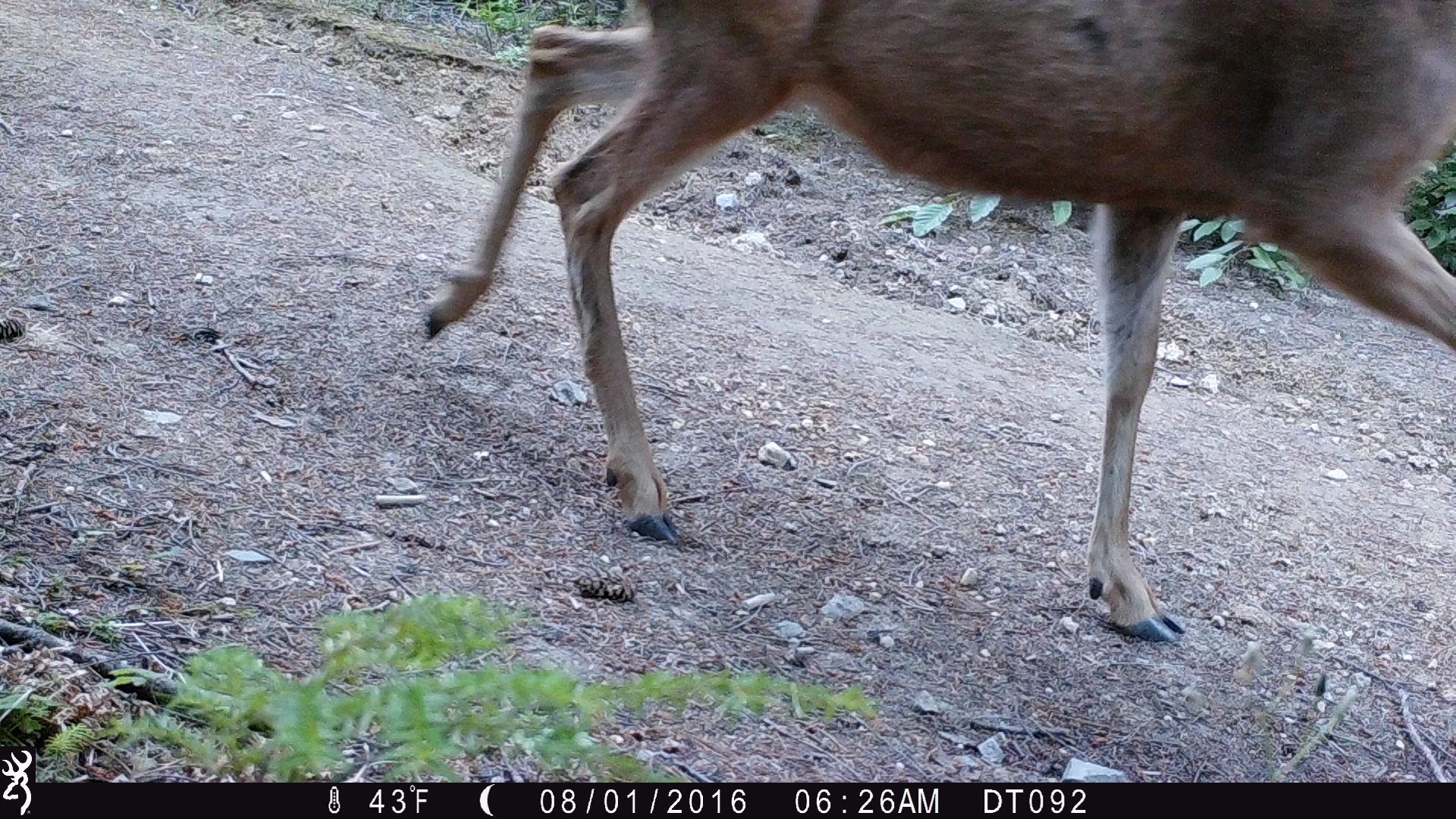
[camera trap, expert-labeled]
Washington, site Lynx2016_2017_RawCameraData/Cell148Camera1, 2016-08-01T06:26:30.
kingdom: Animalia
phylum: Chordata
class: Mammalia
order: Artiodactyla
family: Cervidae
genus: Odocoileus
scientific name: Odocoileus hemionus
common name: mule deer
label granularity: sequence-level